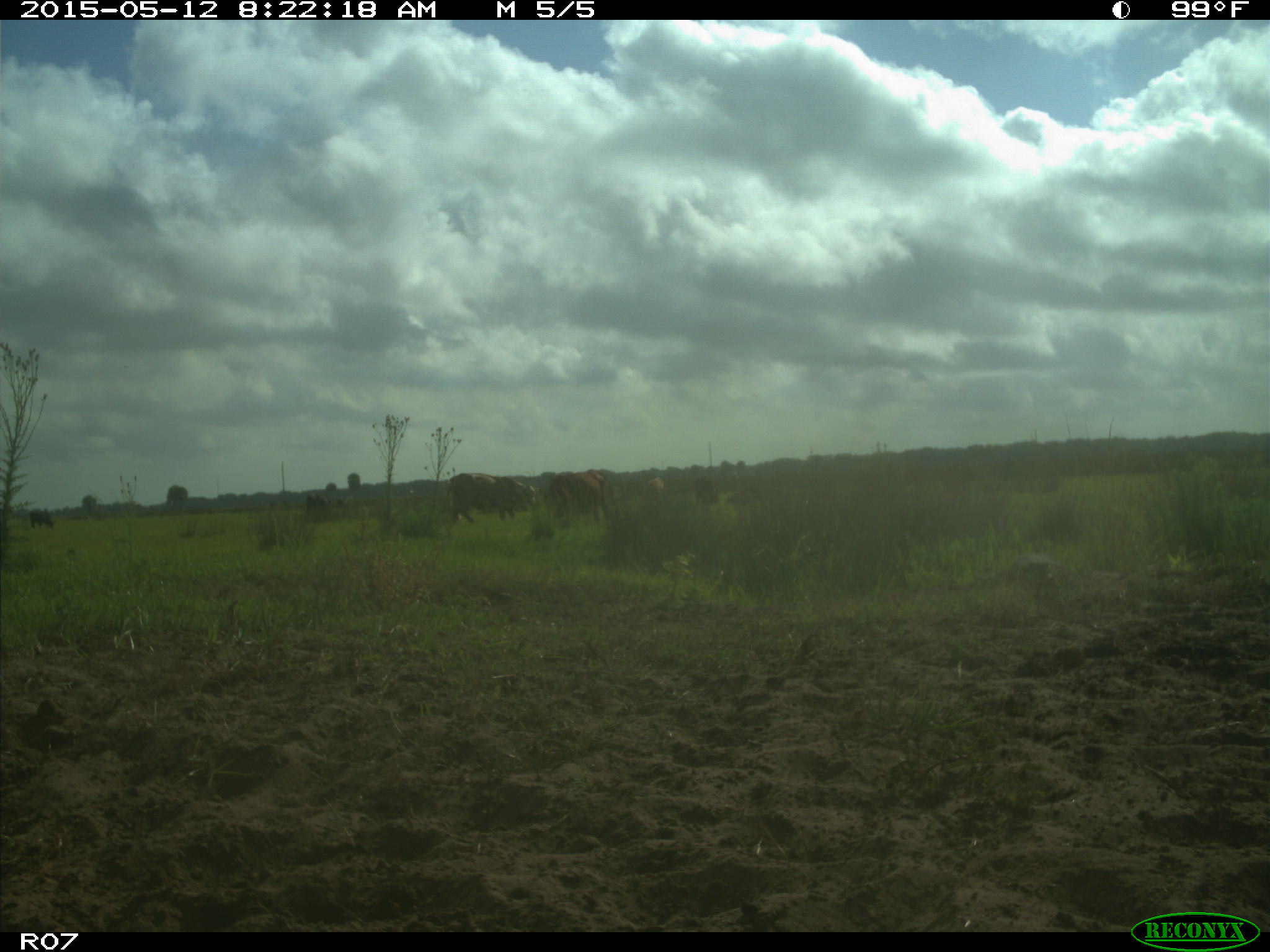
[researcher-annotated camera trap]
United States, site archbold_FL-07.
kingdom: Animalia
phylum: Chordata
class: Mammalia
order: Artiodactyla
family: Bovidae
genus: Bos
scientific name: Bos taurus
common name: domestic cow